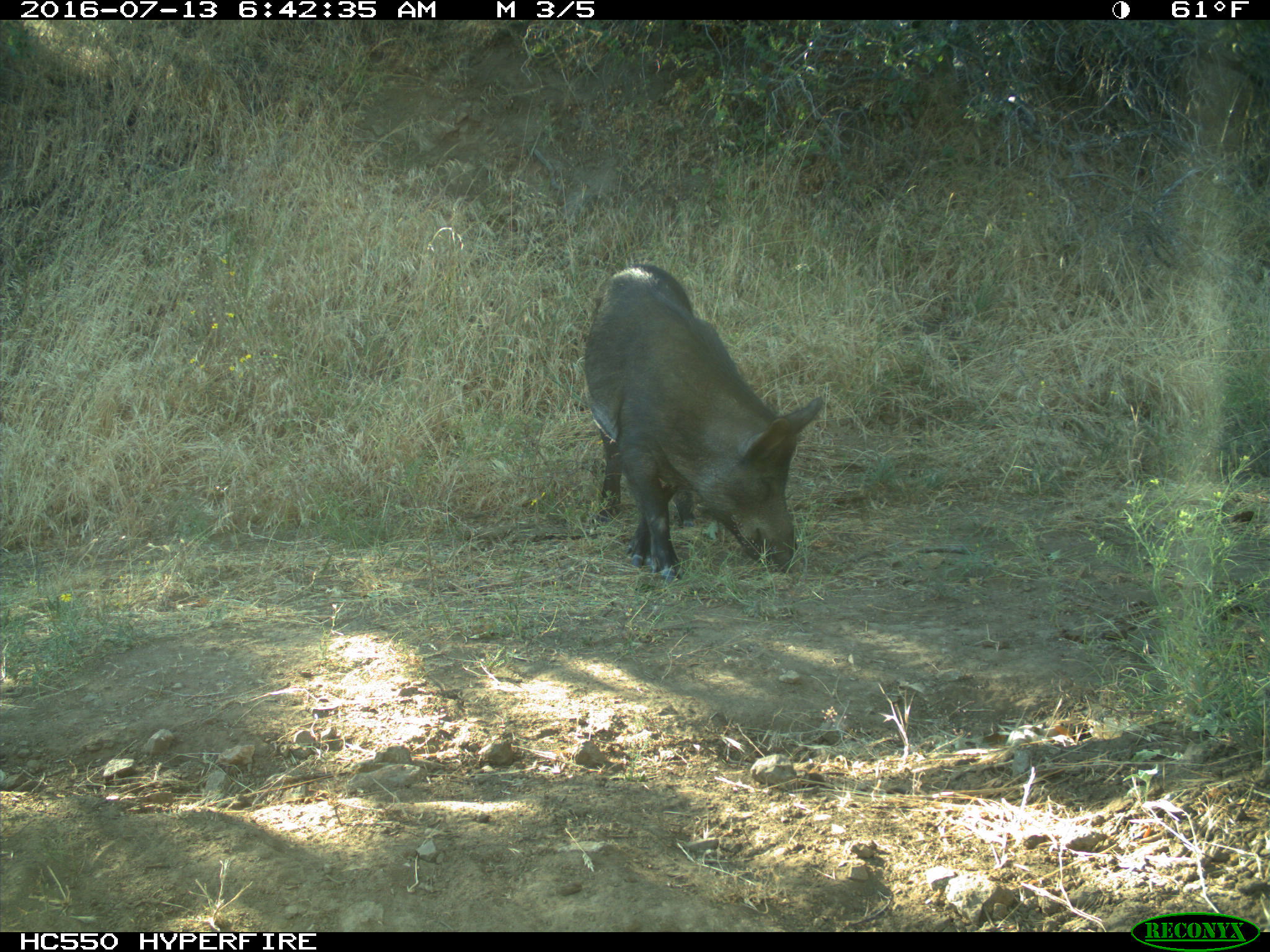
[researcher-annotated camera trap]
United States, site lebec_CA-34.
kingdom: Animalia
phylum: Chordata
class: Mammalia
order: Artiodactyla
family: Suidae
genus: Sus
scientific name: Sus scrofa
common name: wild boar